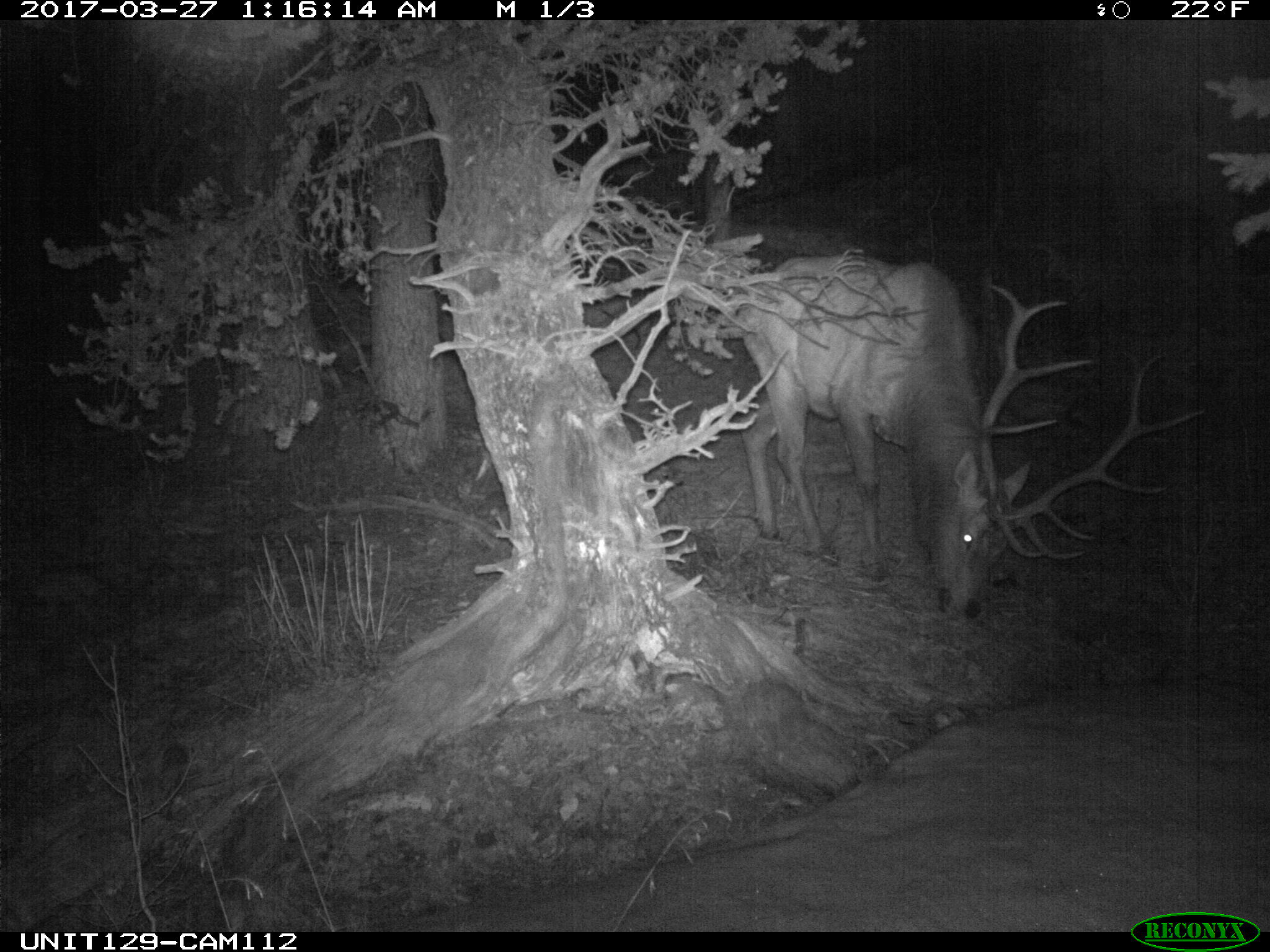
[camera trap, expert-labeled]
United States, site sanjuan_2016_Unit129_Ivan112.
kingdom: Animalia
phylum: Chordata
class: Mammalia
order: Artiodactyla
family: Cervidae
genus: Cervus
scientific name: Cervus elaphus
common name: red deer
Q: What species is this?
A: Cervus elaphus (red deer).